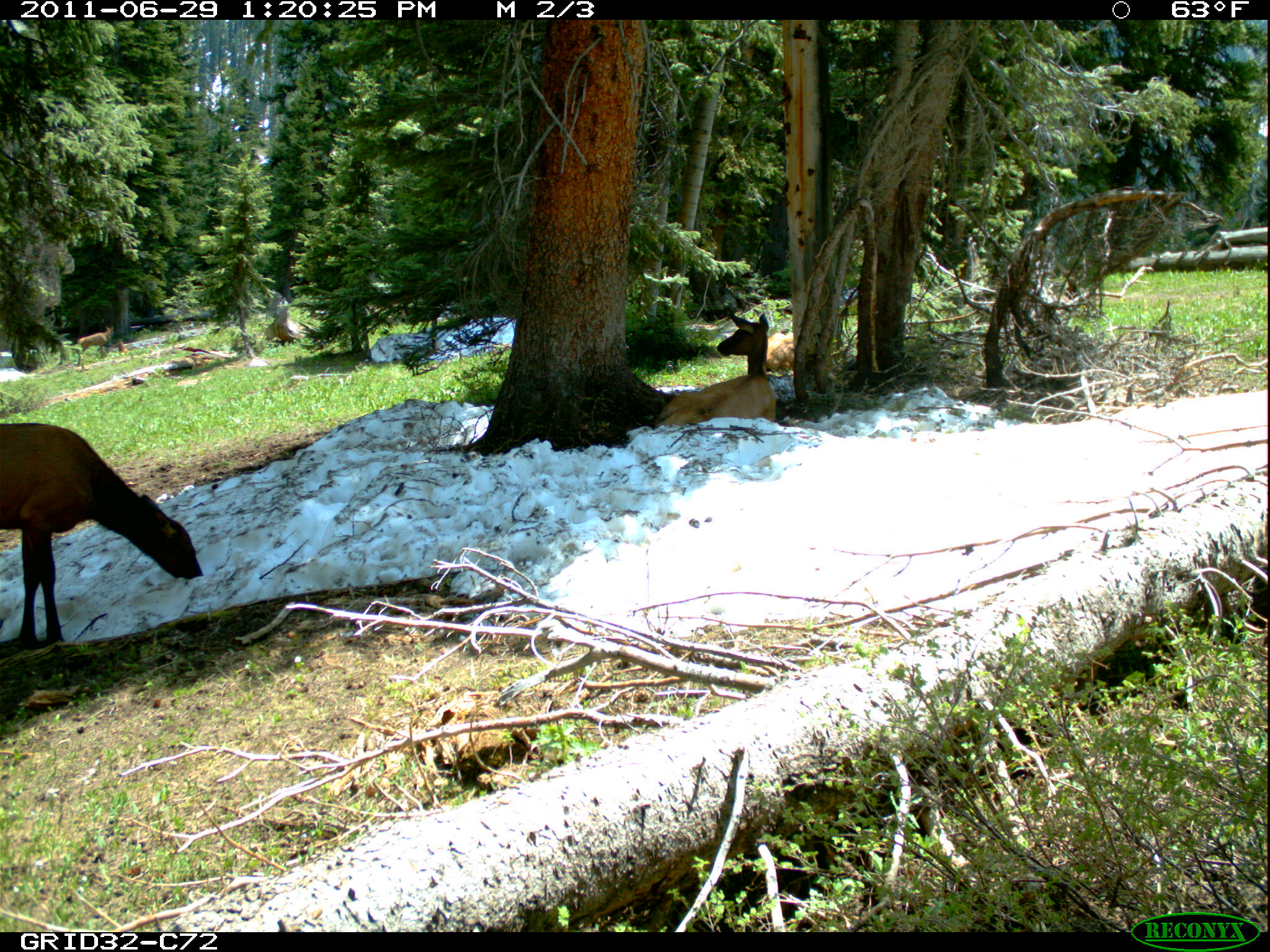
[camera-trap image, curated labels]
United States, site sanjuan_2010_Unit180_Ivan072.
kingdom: Animalia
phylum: Chordata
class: Mammalia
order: Artiodactyla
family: Cervidae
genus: Cervus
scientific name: Cervus elaphus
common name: red deer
Cervus elaphus (red deer).